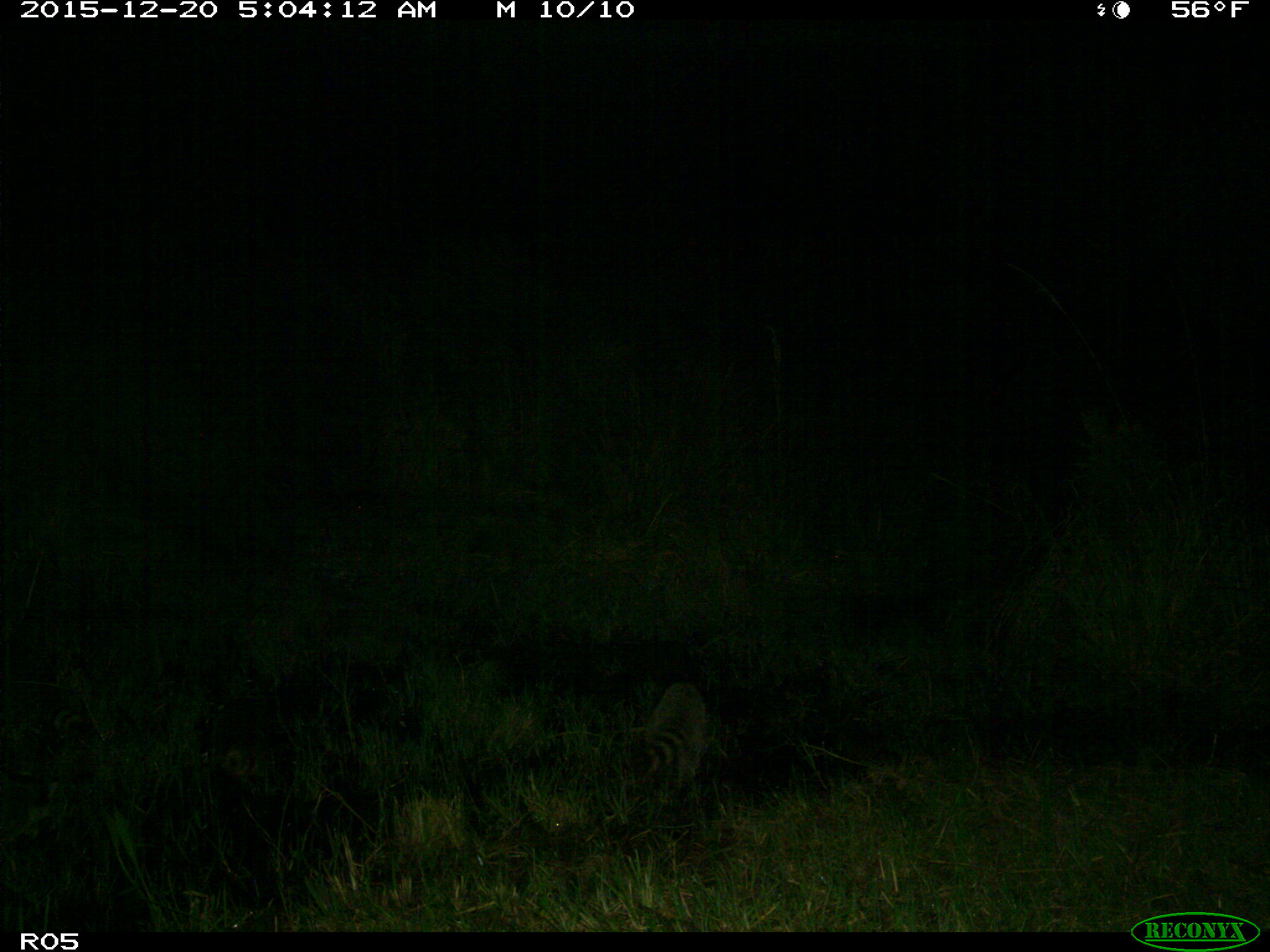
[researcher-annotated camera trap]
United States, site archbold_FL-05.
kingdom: Animalia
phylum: Chordata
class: Mammalia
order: Carnivora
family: Procyonidae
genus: Procyon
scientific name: Procyon lotor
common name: common raccoon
Procyon lotor (common raccoon).